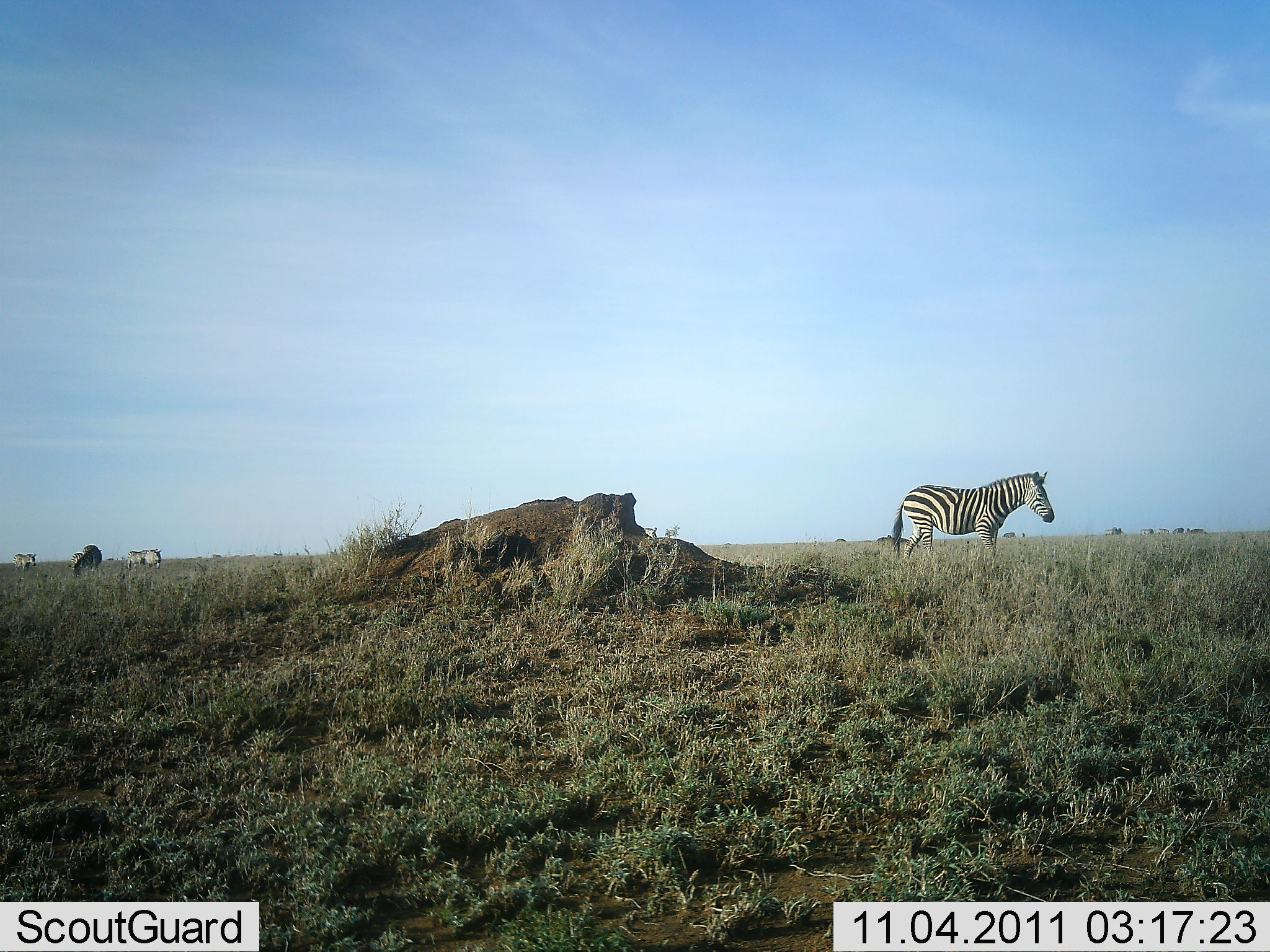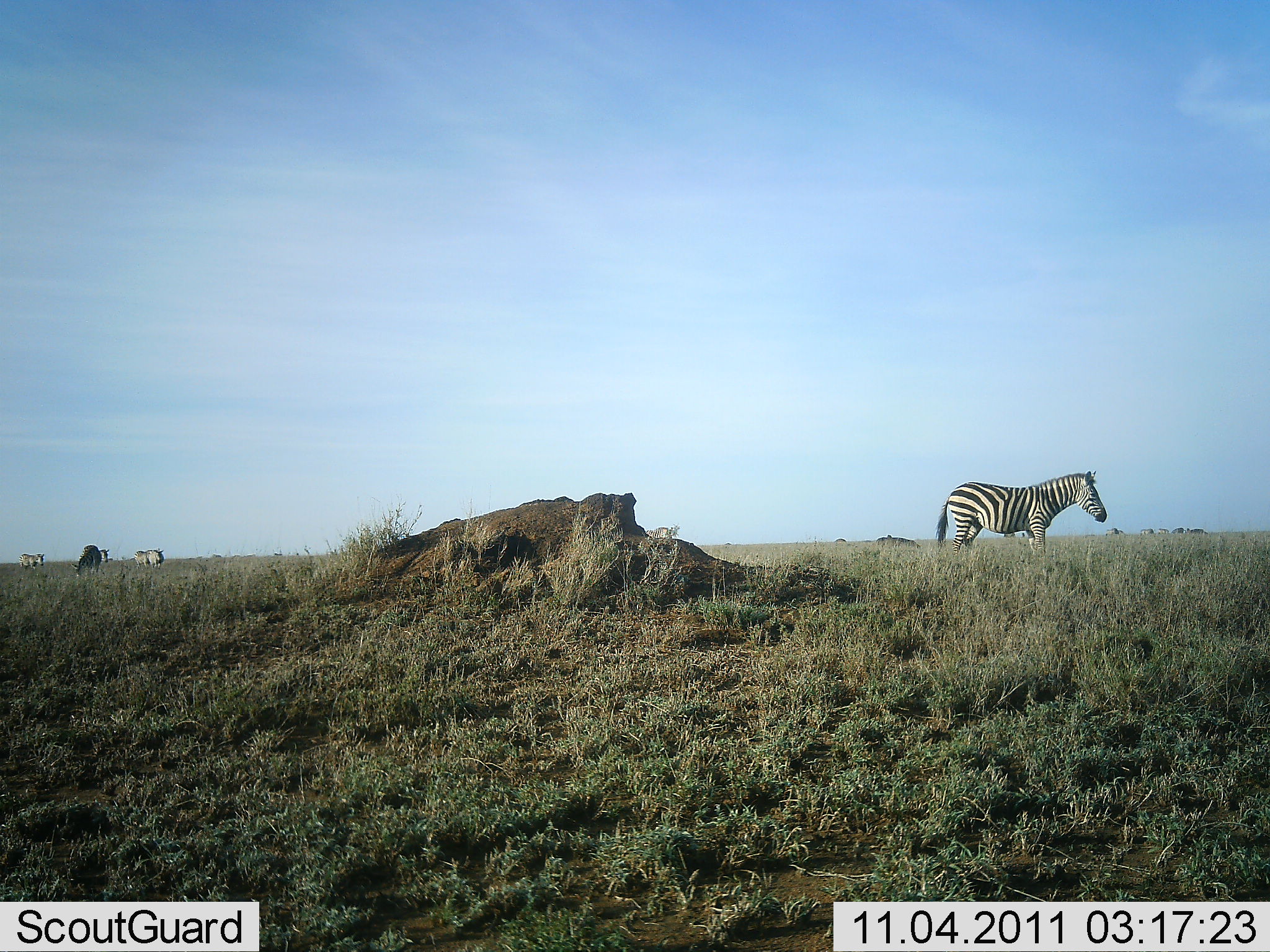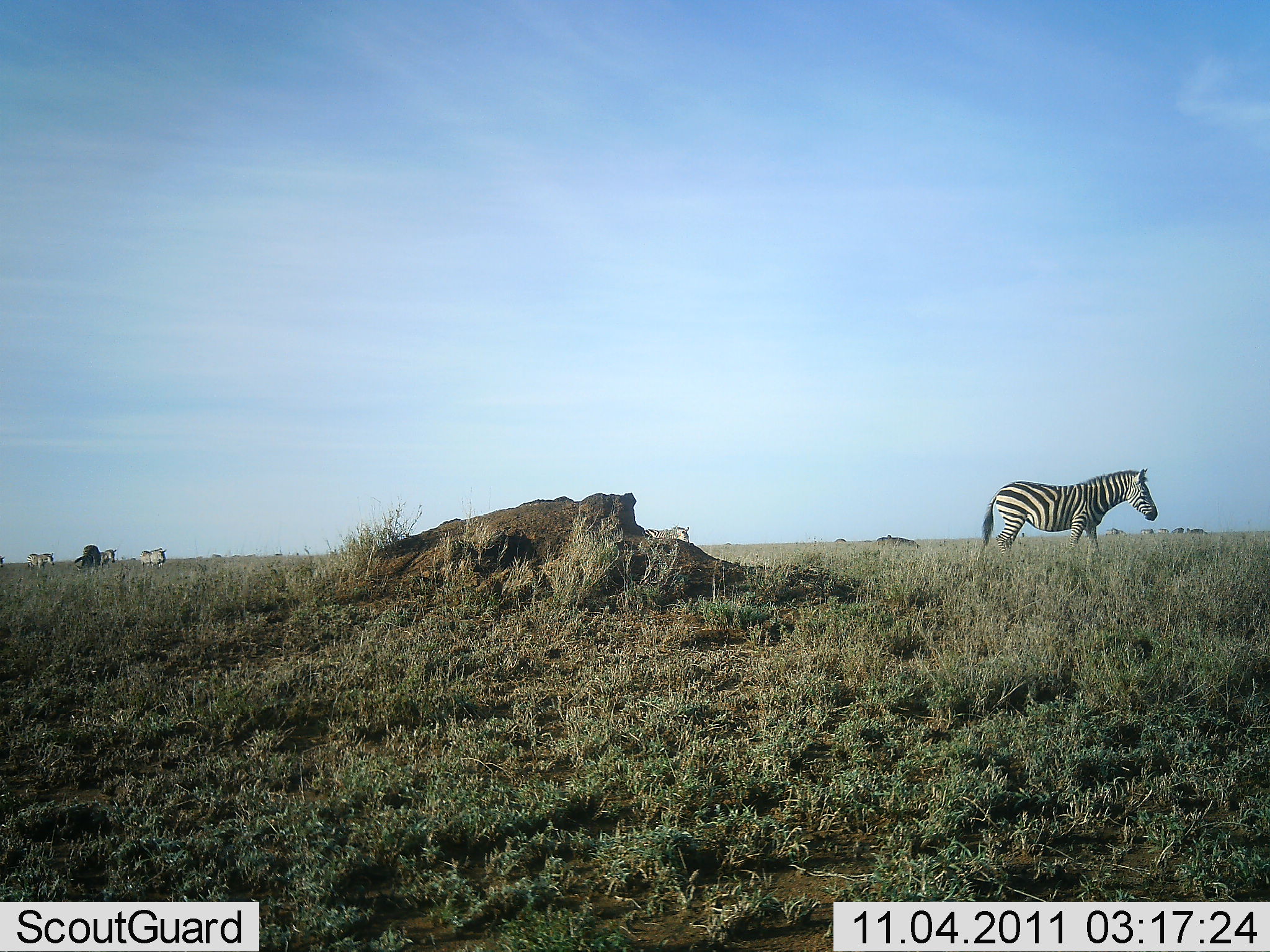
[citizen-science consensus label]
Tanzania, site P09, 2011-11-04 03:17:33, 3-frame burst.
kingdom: Animalia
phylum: Chordata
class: Mammalia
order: Perissodactyla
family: Equidae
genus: Equus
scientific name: Equus quagga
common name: plains zebra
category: zebra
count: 5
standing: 47%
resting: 0%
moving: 73%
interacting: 7%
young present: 0%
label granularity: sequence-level